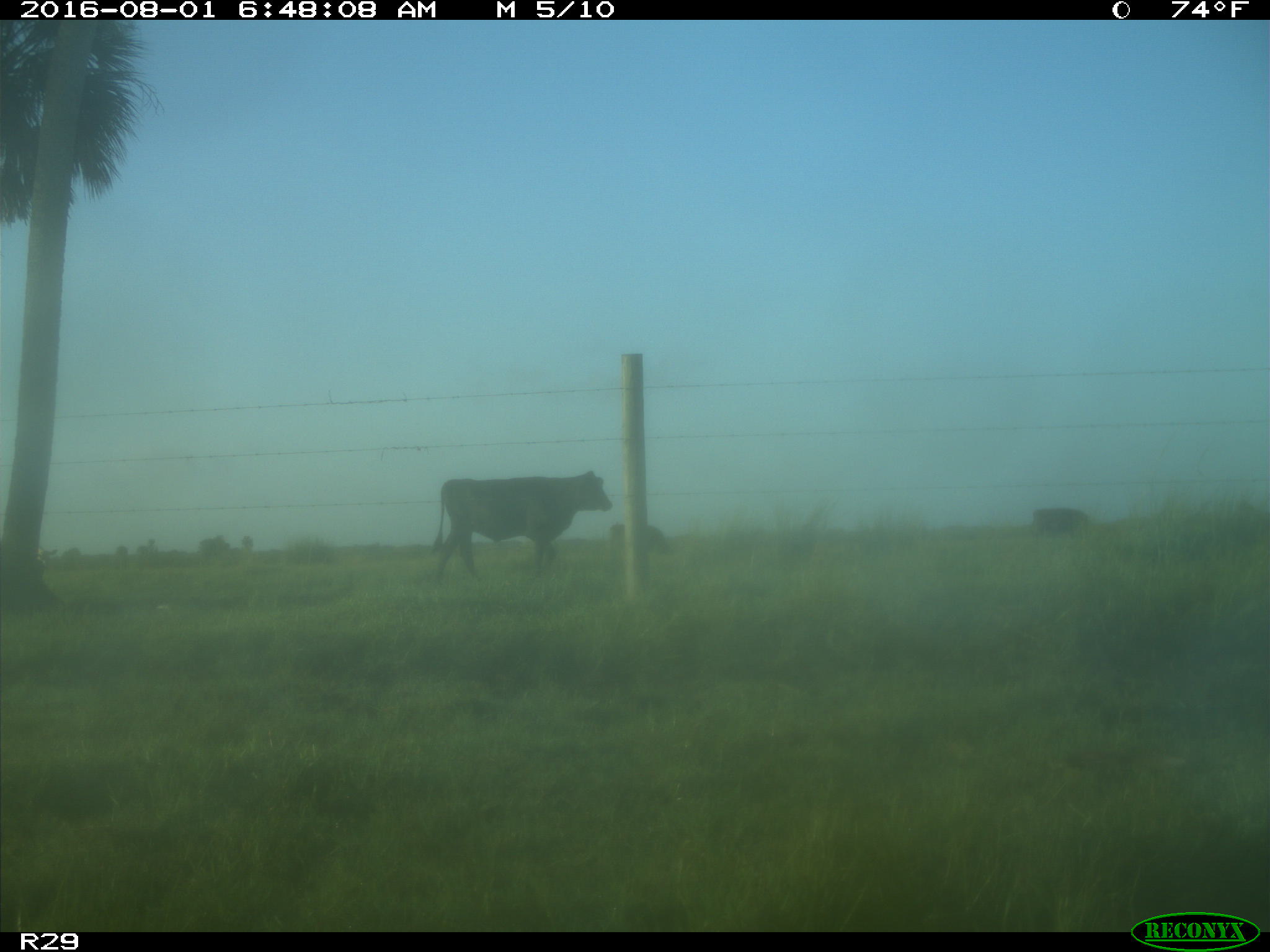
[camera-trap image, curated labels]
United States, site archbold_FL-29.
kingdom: Animalia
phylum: Chordata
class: Mammalia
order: Artiodactyla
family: Bovidae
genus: Bos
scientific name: Bos taurus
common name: domestic cow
Bos taurus (domestic cow).